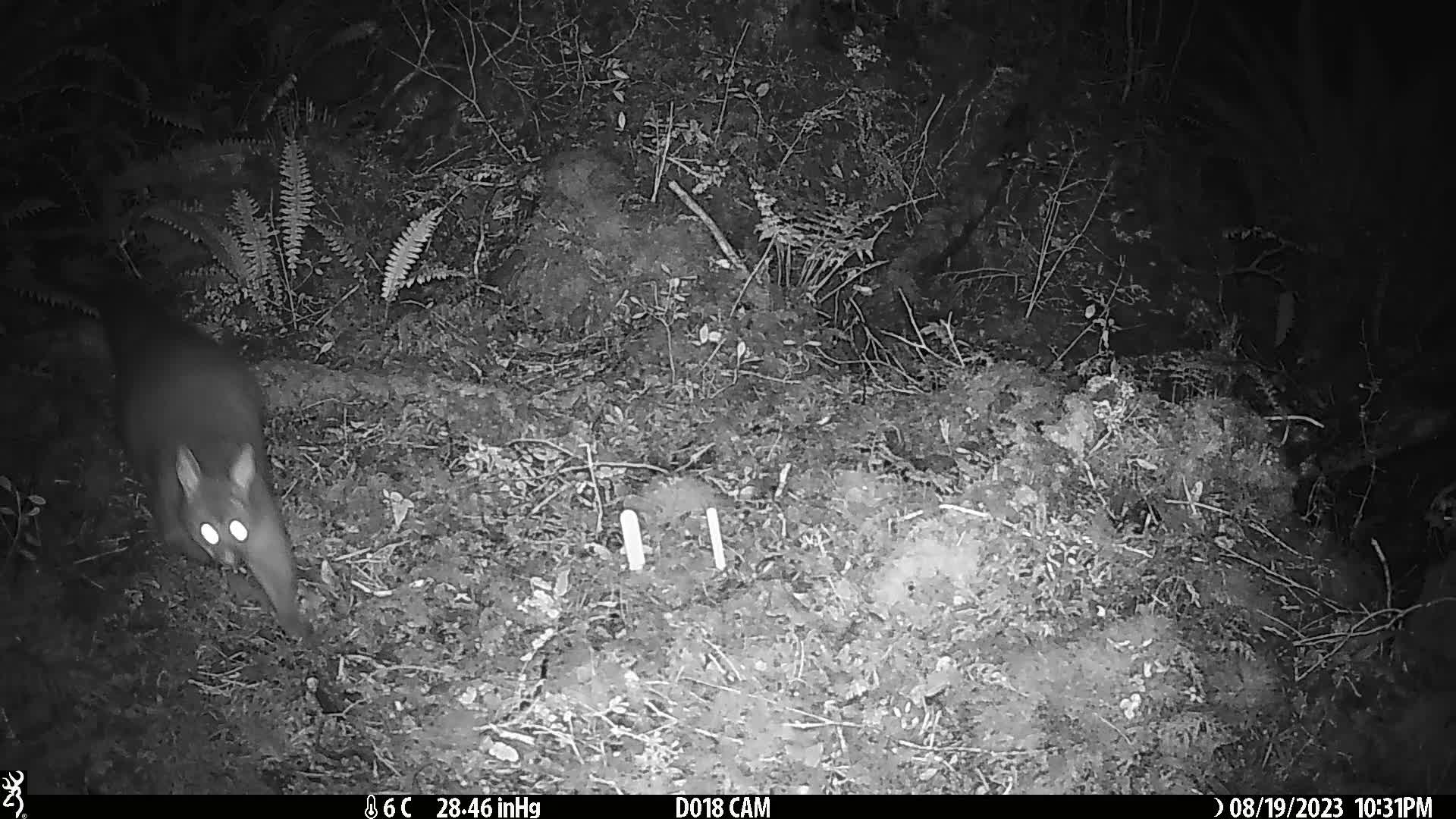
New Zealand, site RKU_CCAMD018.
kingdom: Animalia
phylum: Chordata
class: Mammalia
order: Diprotodontia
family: Phalangeridae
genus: Trichosurus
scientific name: Trichosurus vulpecula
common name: common brushtail possum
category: possum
Possum (common brushtail possum) (Trichosurus vulpecula).